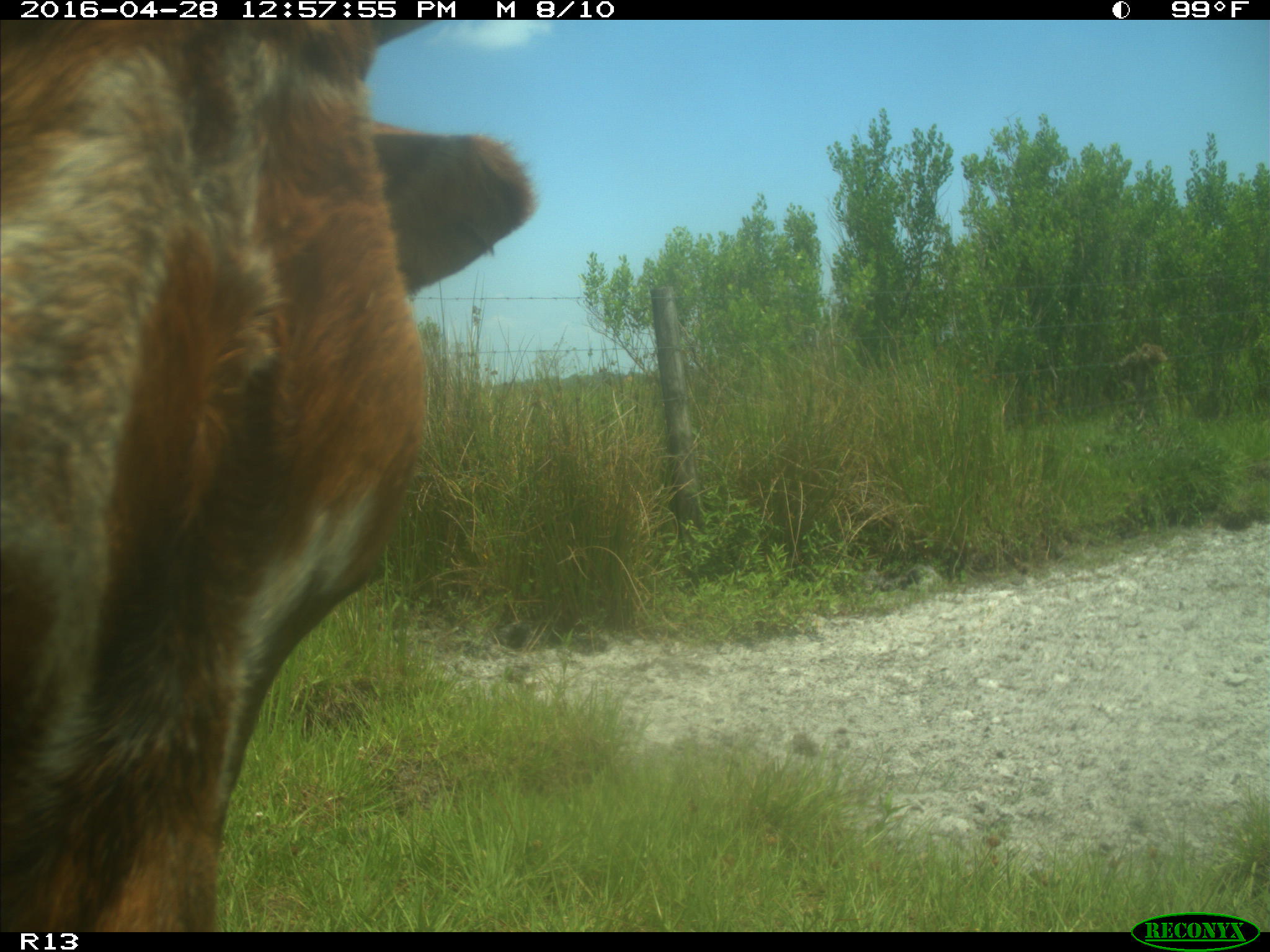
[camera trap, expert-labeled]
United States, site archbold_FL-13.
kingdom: Animalia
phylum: Chordata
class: Mammalia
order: Artiodactyla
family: Bovidae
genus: Bos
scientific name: Bos taurus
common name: domestic cow